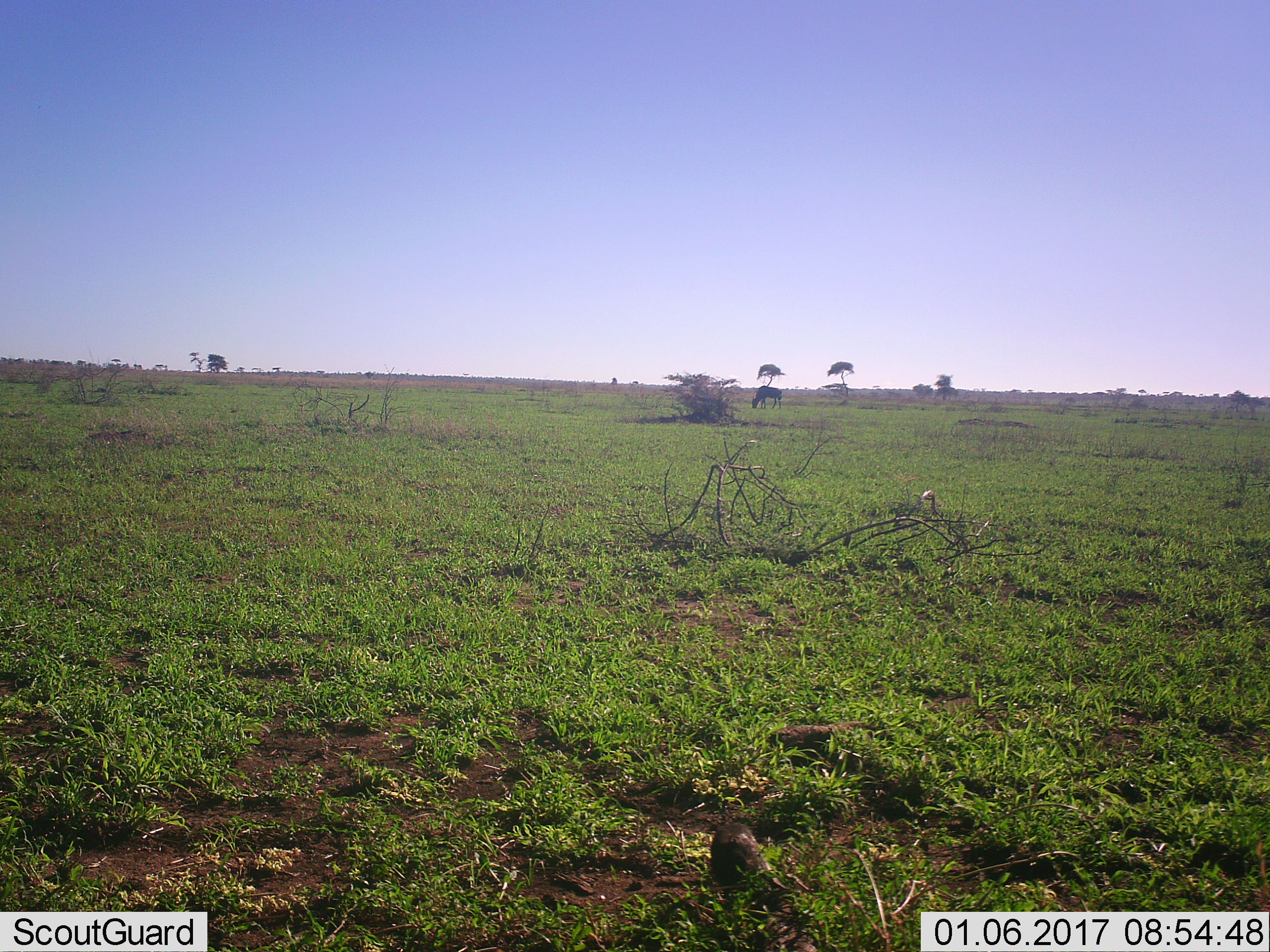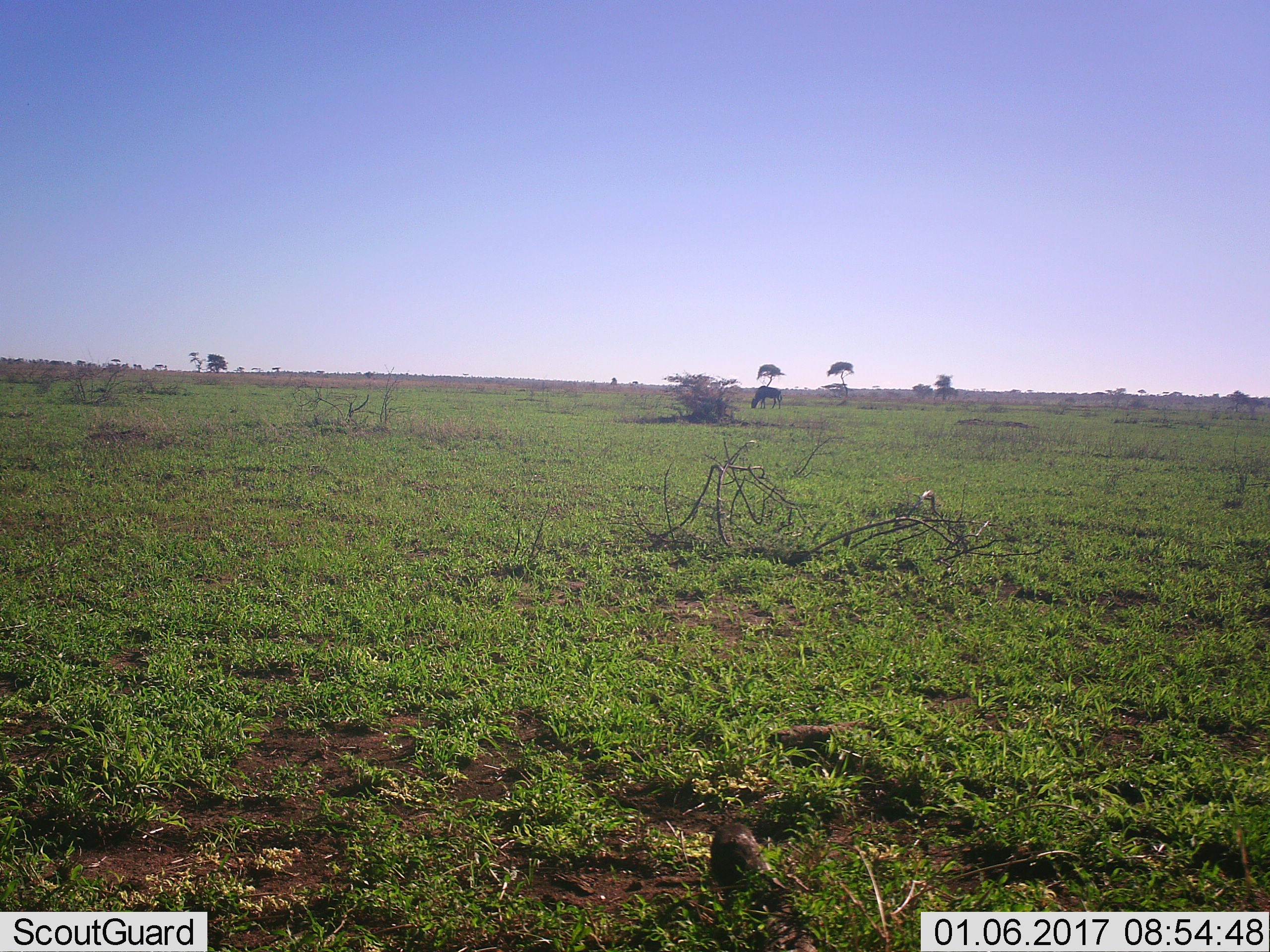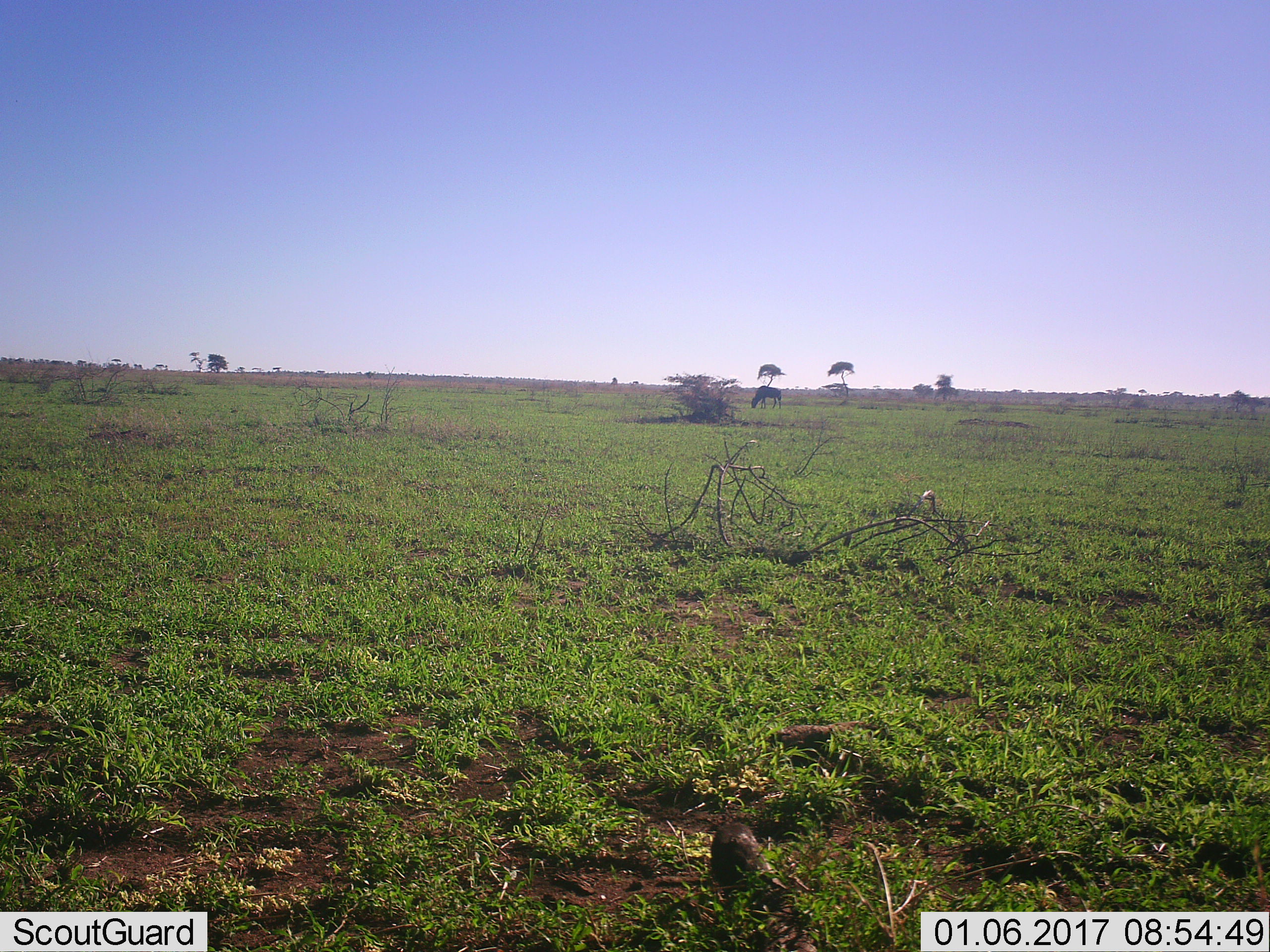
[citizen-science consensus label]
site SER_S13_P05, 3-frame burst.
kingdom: Animalia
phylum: Chordata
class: Mammalia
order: Artiodactyla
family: Bovidae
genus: Connochaetes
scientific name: Connochaetes taurinus taurinus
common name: blue wildebeest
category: wildebeestblue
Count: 1.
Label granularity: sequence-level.